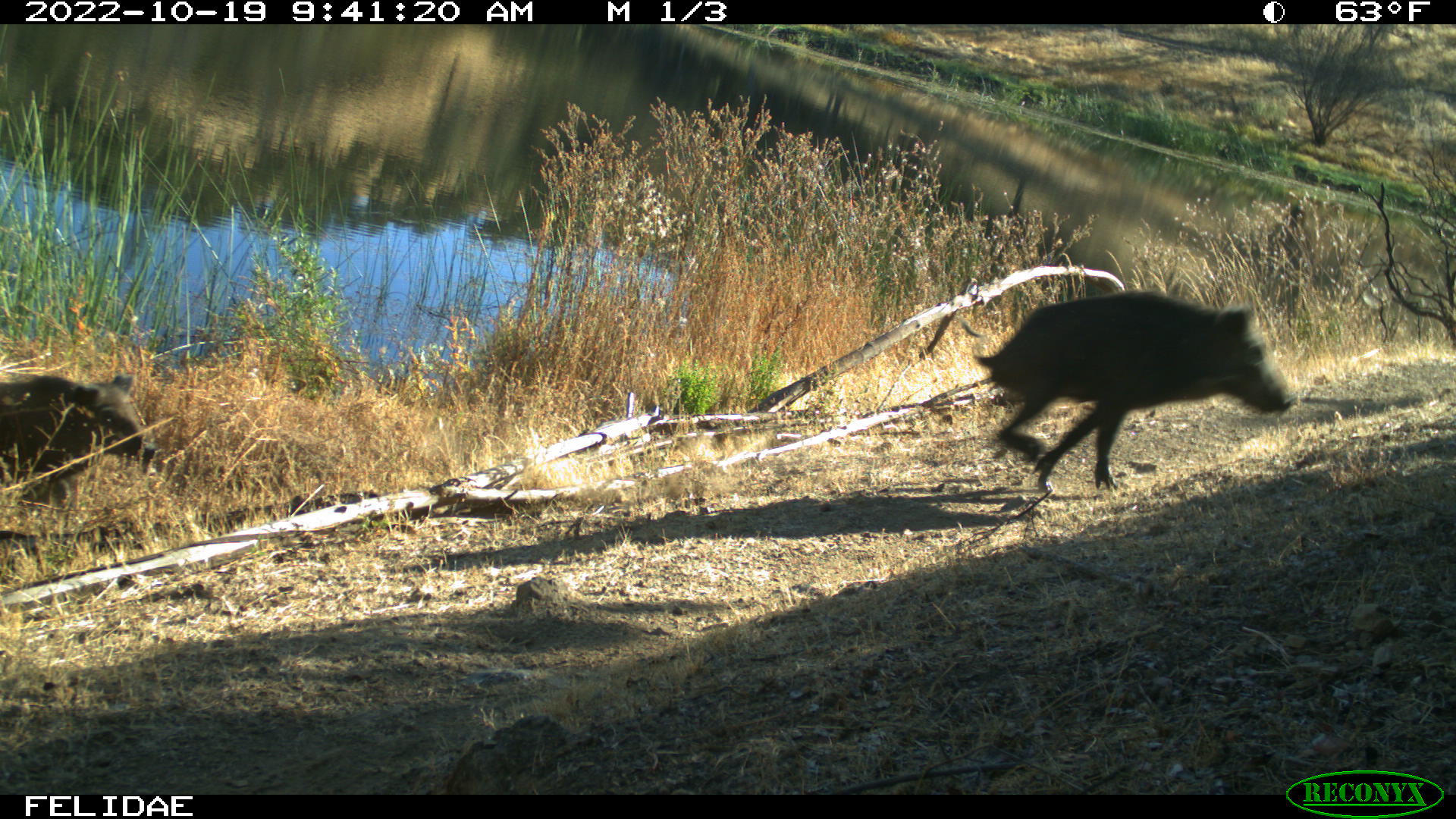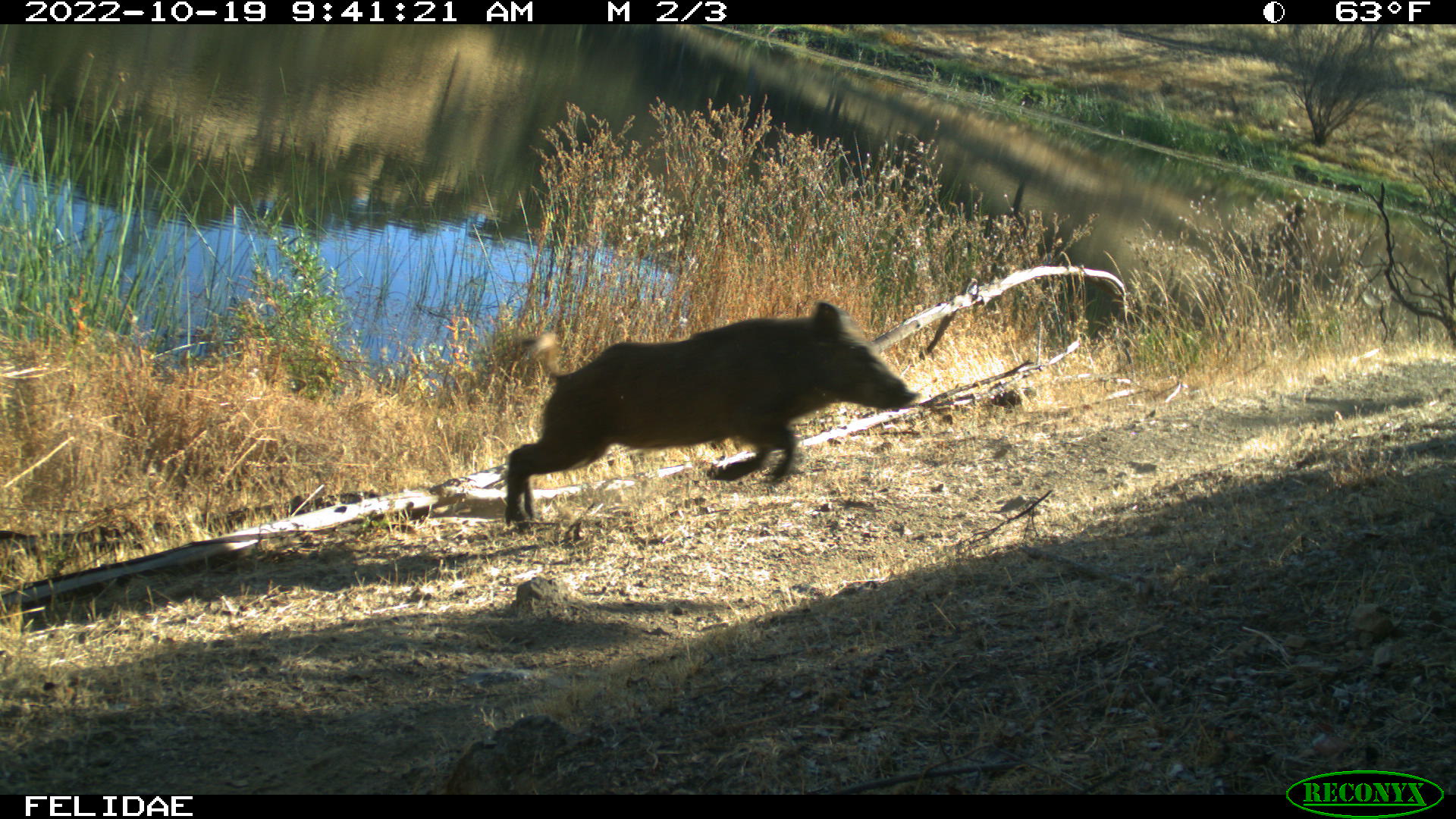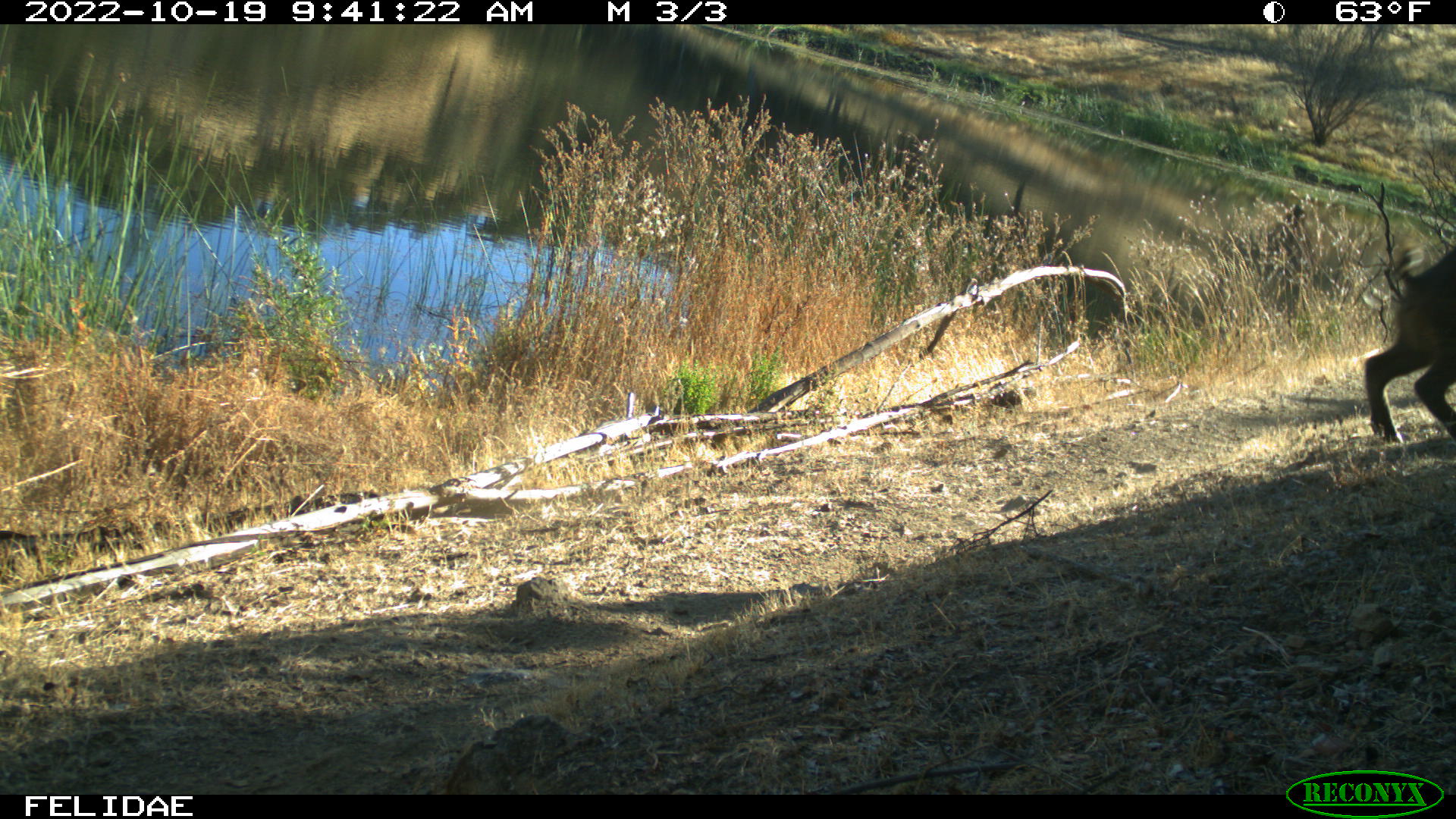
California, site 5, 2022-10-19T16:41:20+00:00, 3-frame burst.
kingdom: Animalia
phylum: Chordata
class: Mammalia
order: Artiodactyla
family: Suidae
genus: Sus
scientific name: Sus scrofa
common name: wild boar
Wild boar (Sus scrofa).